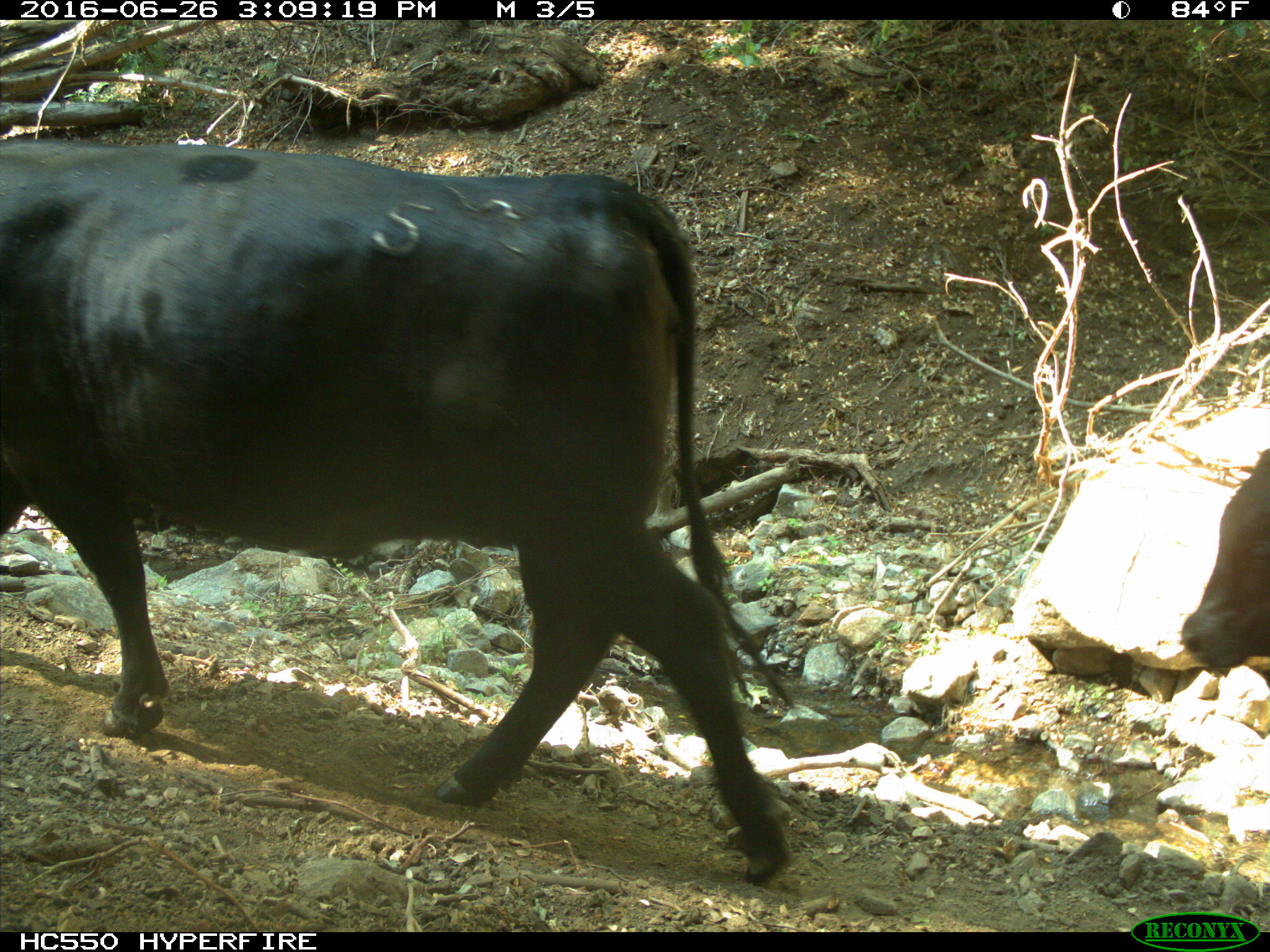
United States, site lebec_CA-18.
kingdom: Animalia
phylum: Chordata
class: Mammalia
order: Artiodactyla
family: Bovidae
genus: Bos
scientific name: Bos taurus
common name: domestic cow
Bos taurus (domestic cow).